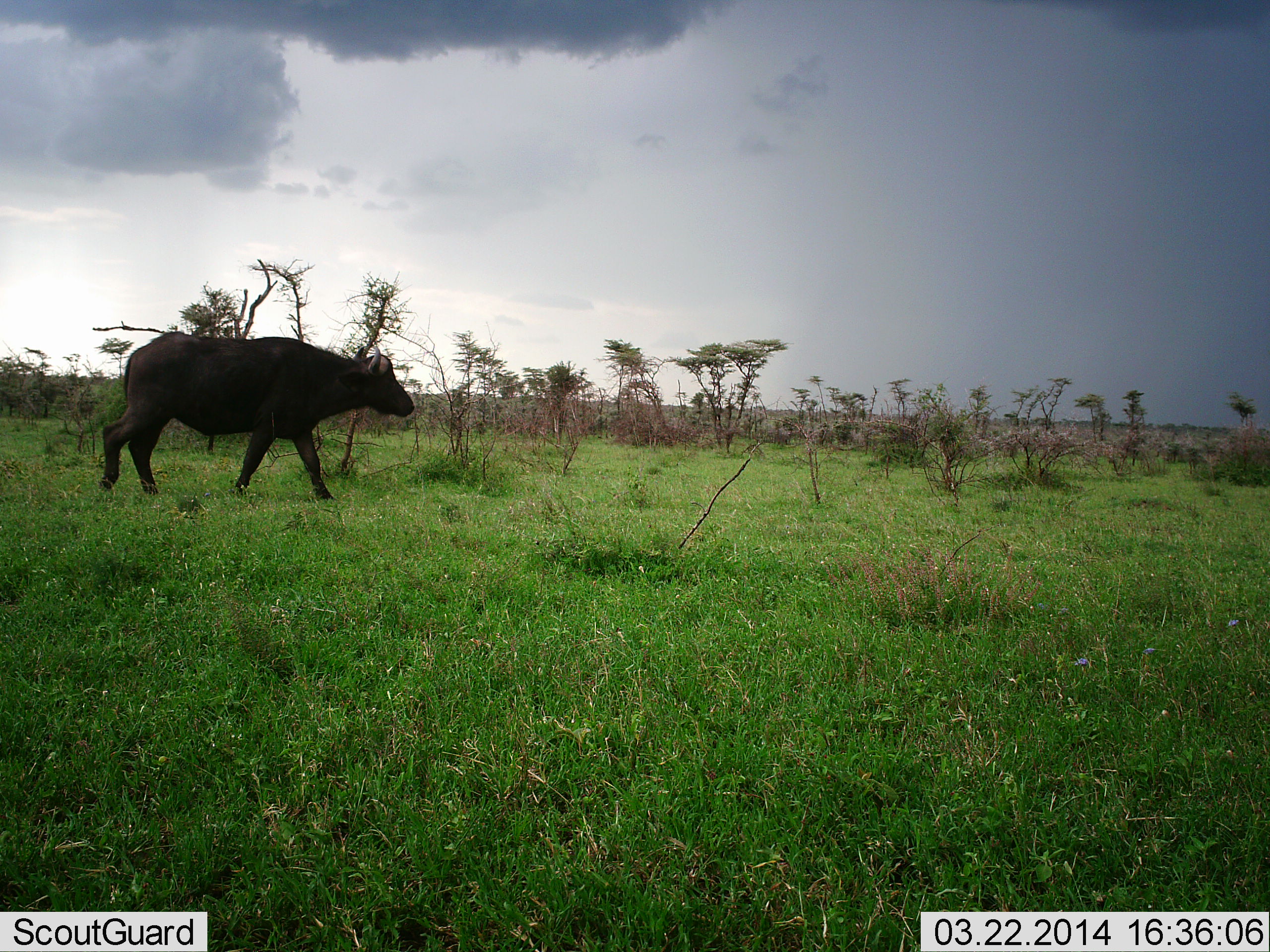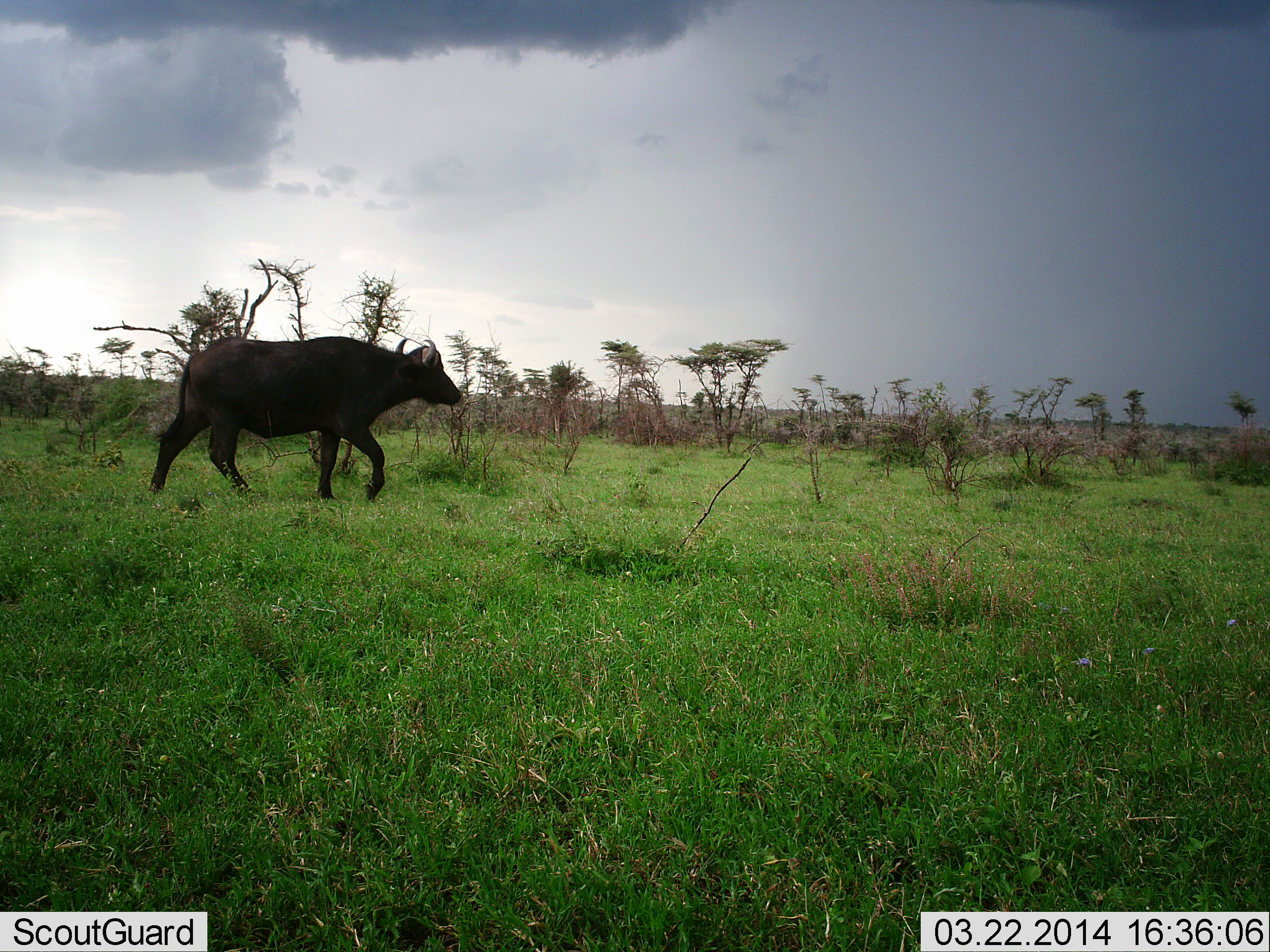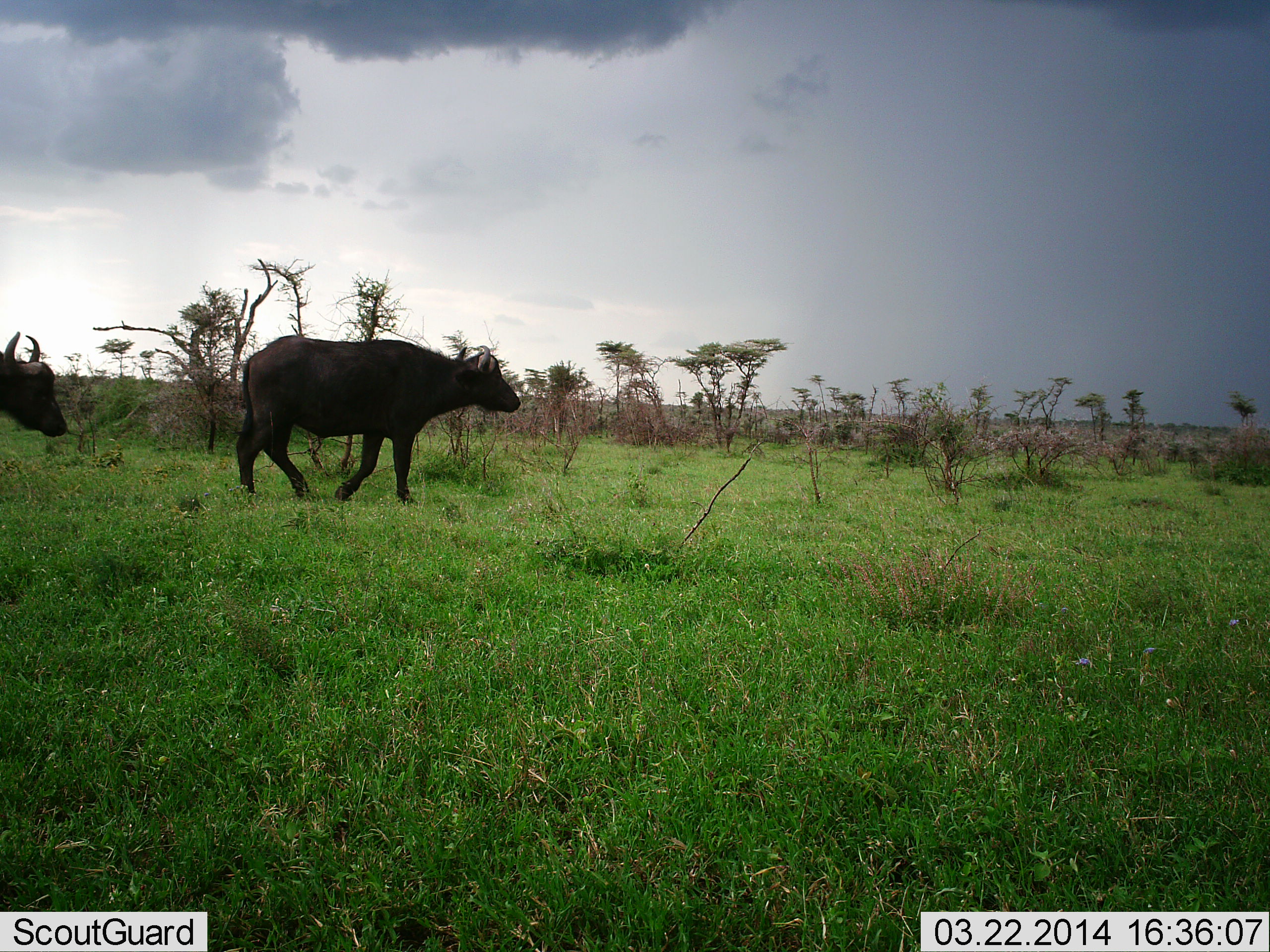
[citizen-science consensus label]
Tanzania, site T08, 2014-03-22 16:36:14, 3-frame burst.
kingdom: Animalia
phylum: Chordata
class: Mammalia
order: Artiodactyla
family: Bovidae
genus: Syncerus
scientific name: Syncerus caffer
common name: cape buffalo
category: buffalo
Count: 2.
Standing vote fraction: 0%.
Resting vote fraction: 0%.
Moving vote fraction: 100%.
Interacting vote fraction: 0%.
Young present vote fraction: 0%.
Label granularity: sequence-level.